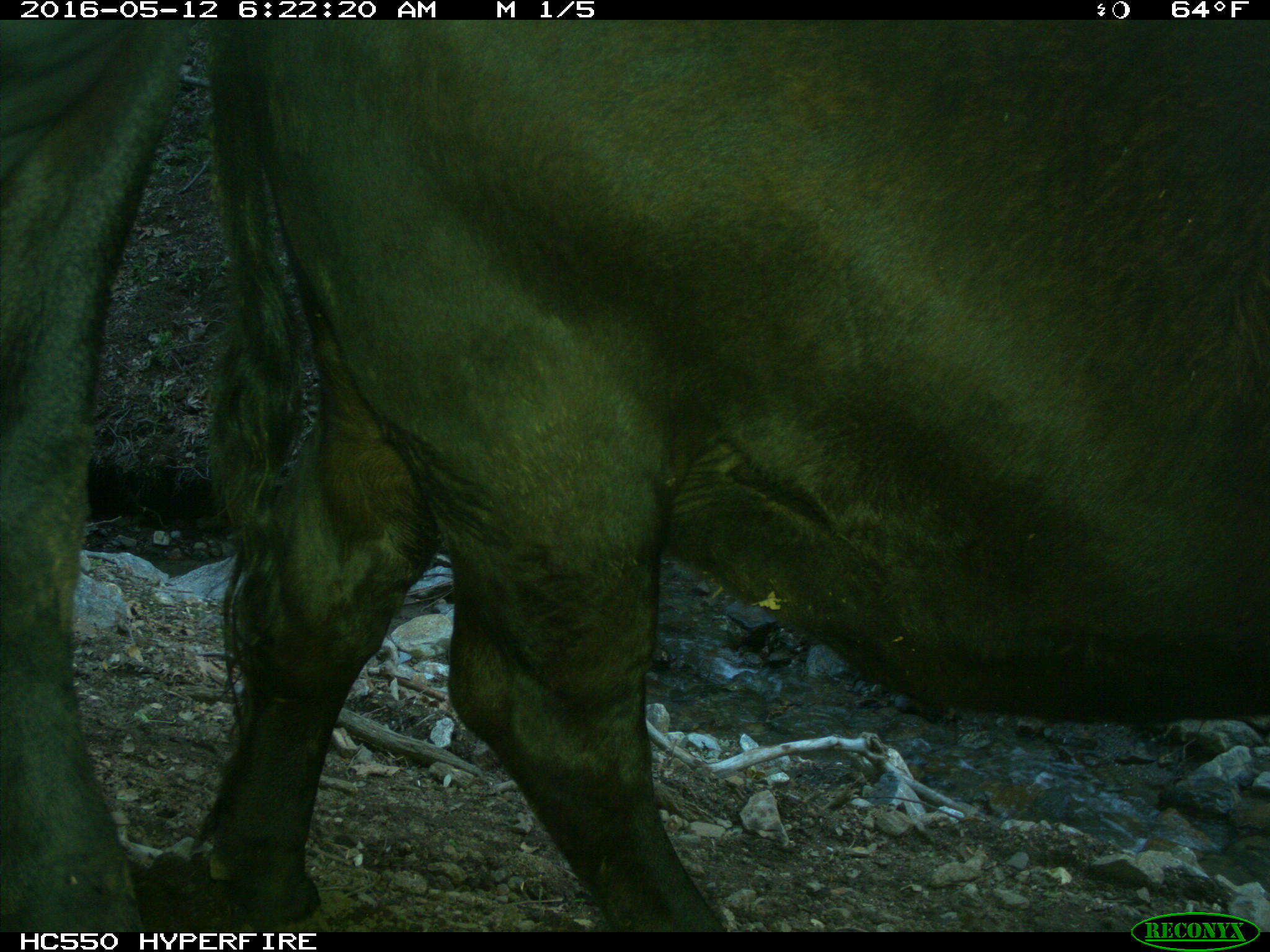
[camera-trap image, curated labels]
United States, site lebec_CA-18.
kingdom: Animalia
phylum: Chordata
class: Mammalia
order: Artiodactyla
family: Bovidae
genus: Bos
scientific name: Bos taurus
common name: domestic cow